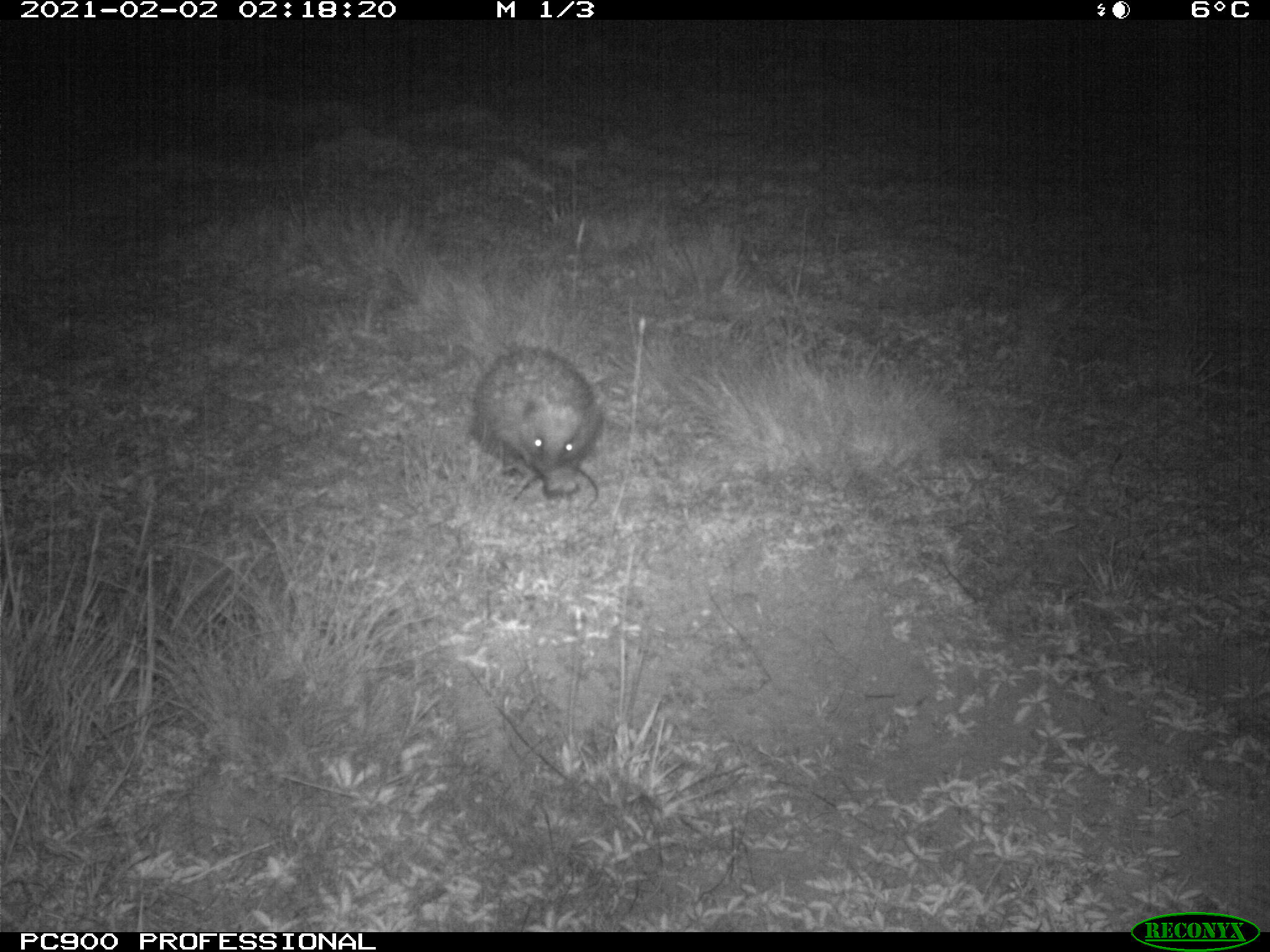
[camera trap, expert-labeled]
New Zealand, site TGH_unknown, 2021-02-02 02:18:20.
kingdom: Animalia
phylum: Chordata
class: Mammalia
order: Eulipotyphla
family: Erinaceidae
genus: Erinaceus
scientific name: Erinaceus europaeus europaeus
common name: european hedgehog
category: hedgehog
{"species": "hedgehog (european hedgehog) (Erinaceus europaeus europaeus)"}